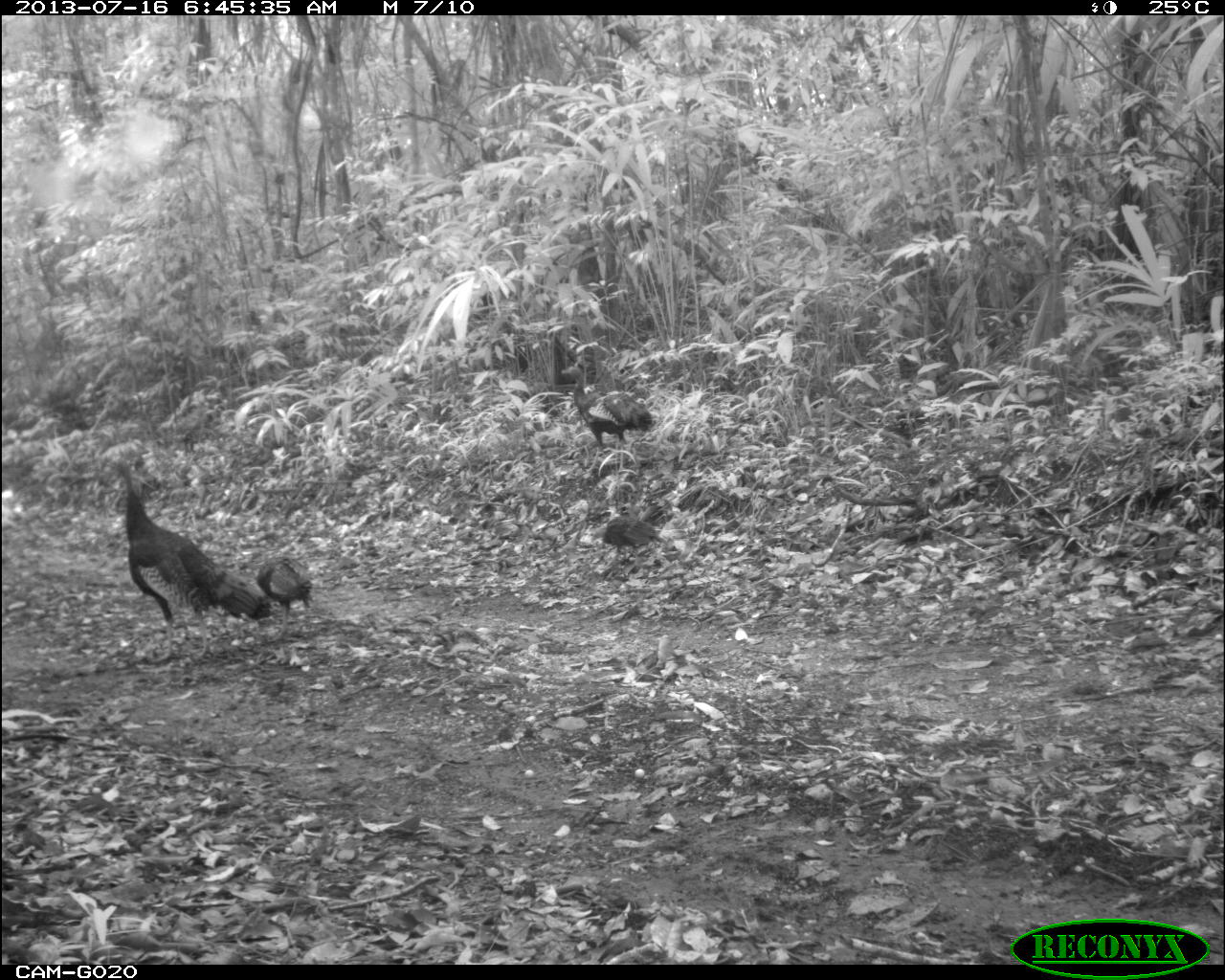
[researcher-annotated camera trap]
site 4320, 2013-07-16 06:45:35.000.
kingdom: Animalia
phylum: Chordata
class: Aves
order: Galliformes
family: Phasianidae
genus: Meleagris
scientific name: Meleagris ocellata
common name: ocellated turkey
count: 3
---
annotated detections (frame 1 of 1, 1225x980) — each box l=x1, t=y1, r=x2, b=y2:
meleagris ocellata: l=103, t=455, r=273, b=664; l=560, t=365, r=655, b=477; l=232, t=555, r=316, b=642; l=588, t=514, r=668, b=566